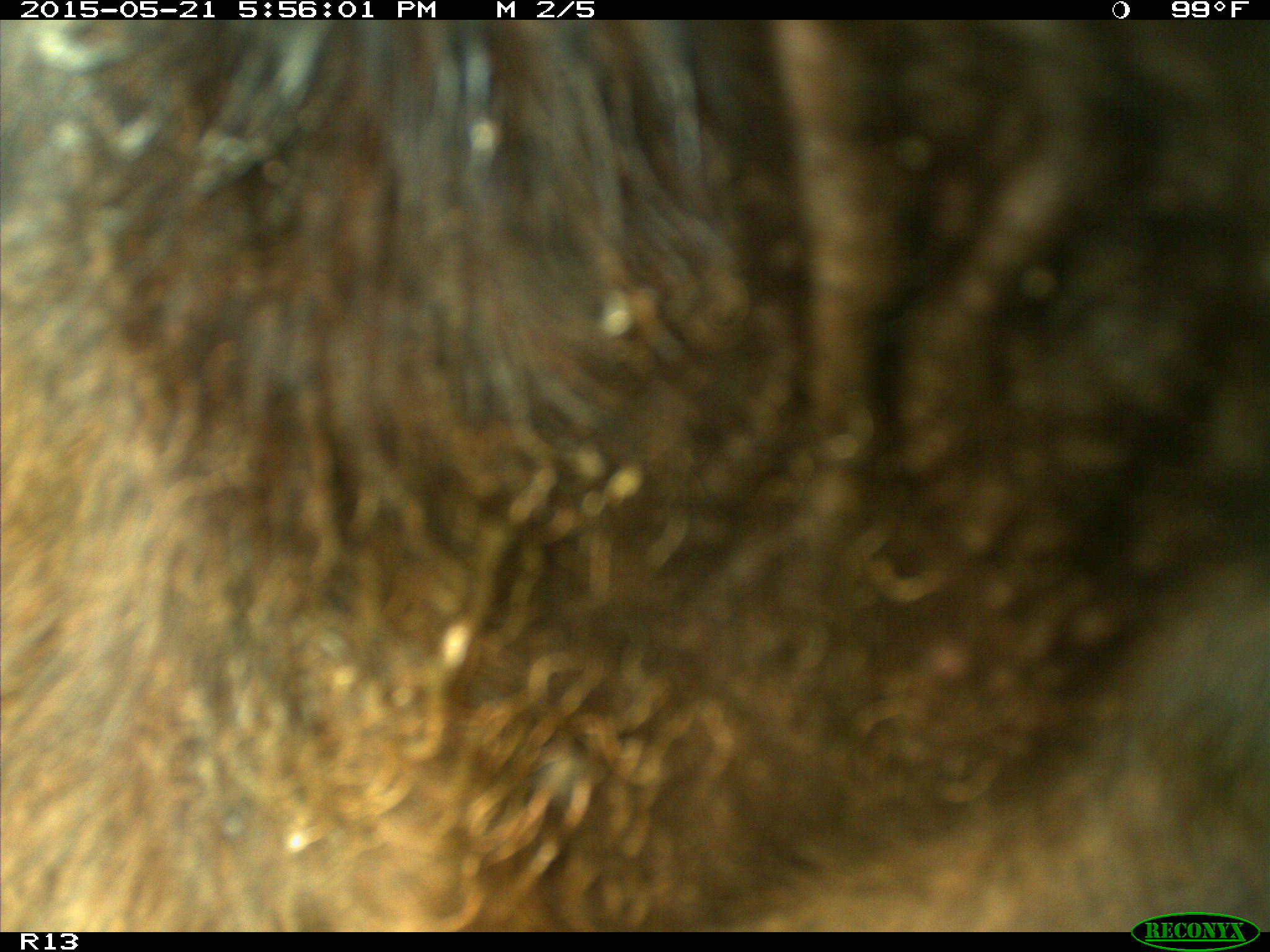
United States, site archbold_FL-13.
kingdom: Animalia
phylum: Chordata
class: Mammalia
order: Artiodactyla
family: Bovidae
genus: Bos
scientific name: Bos taurus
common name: domestic cow